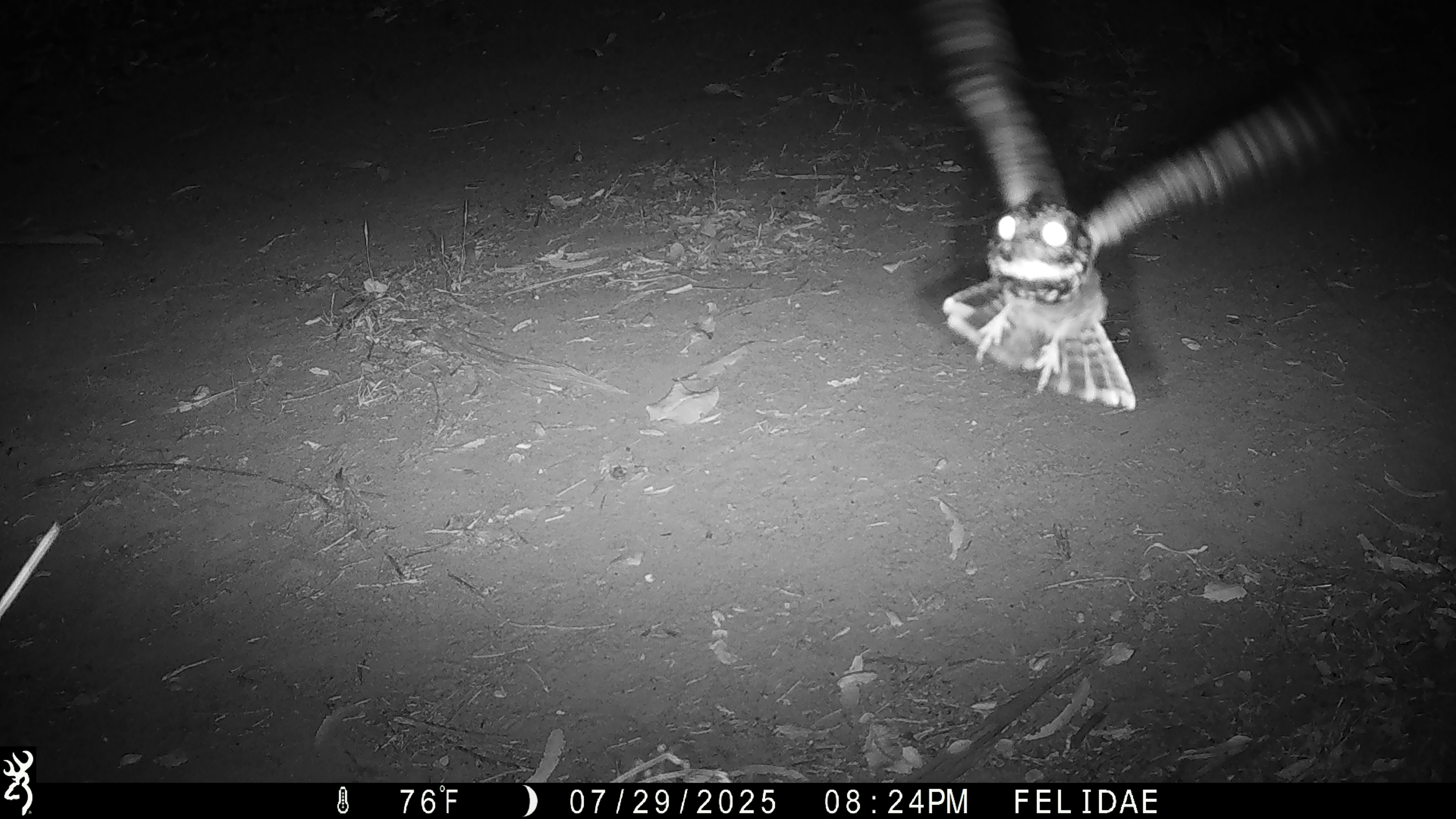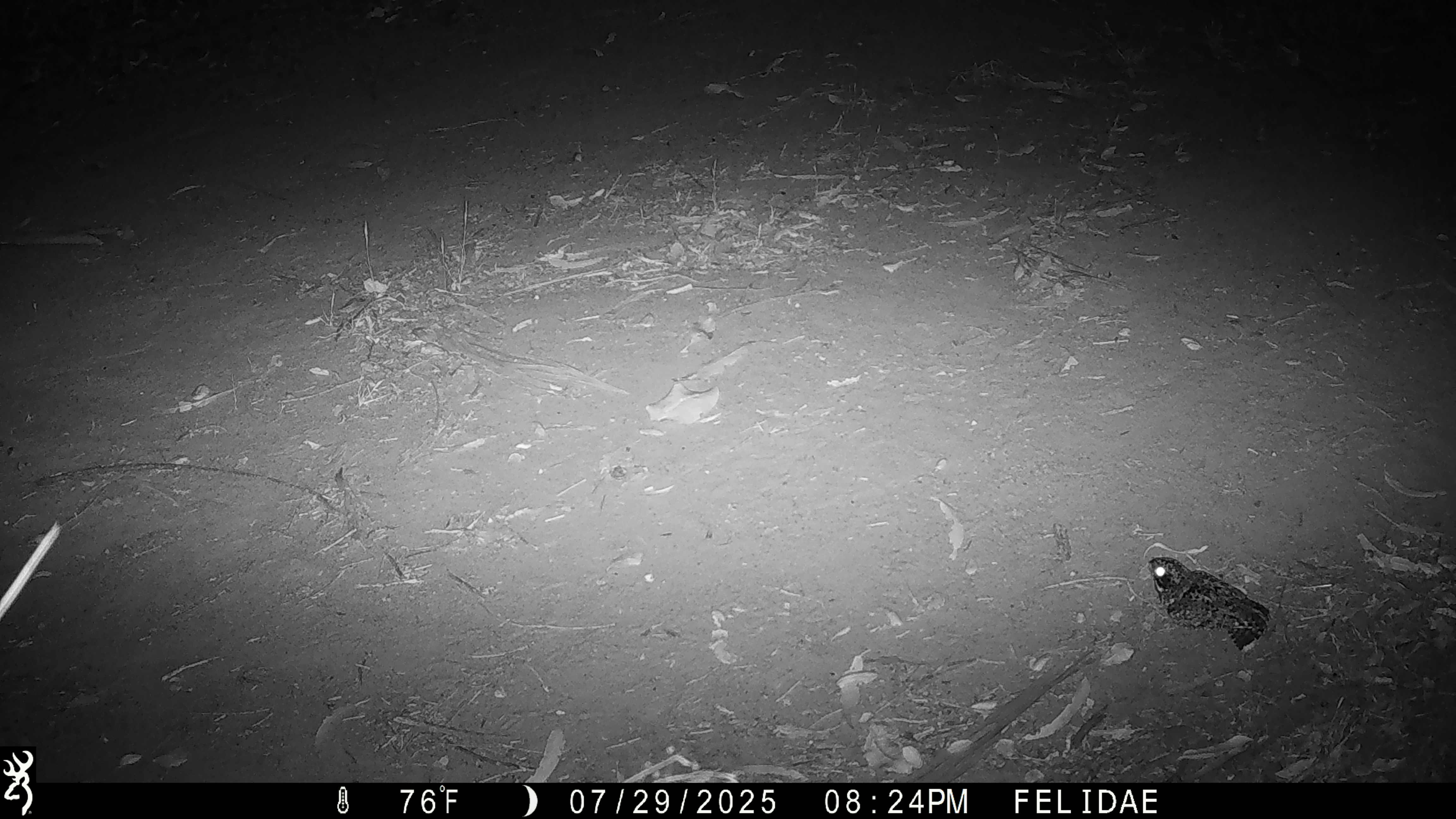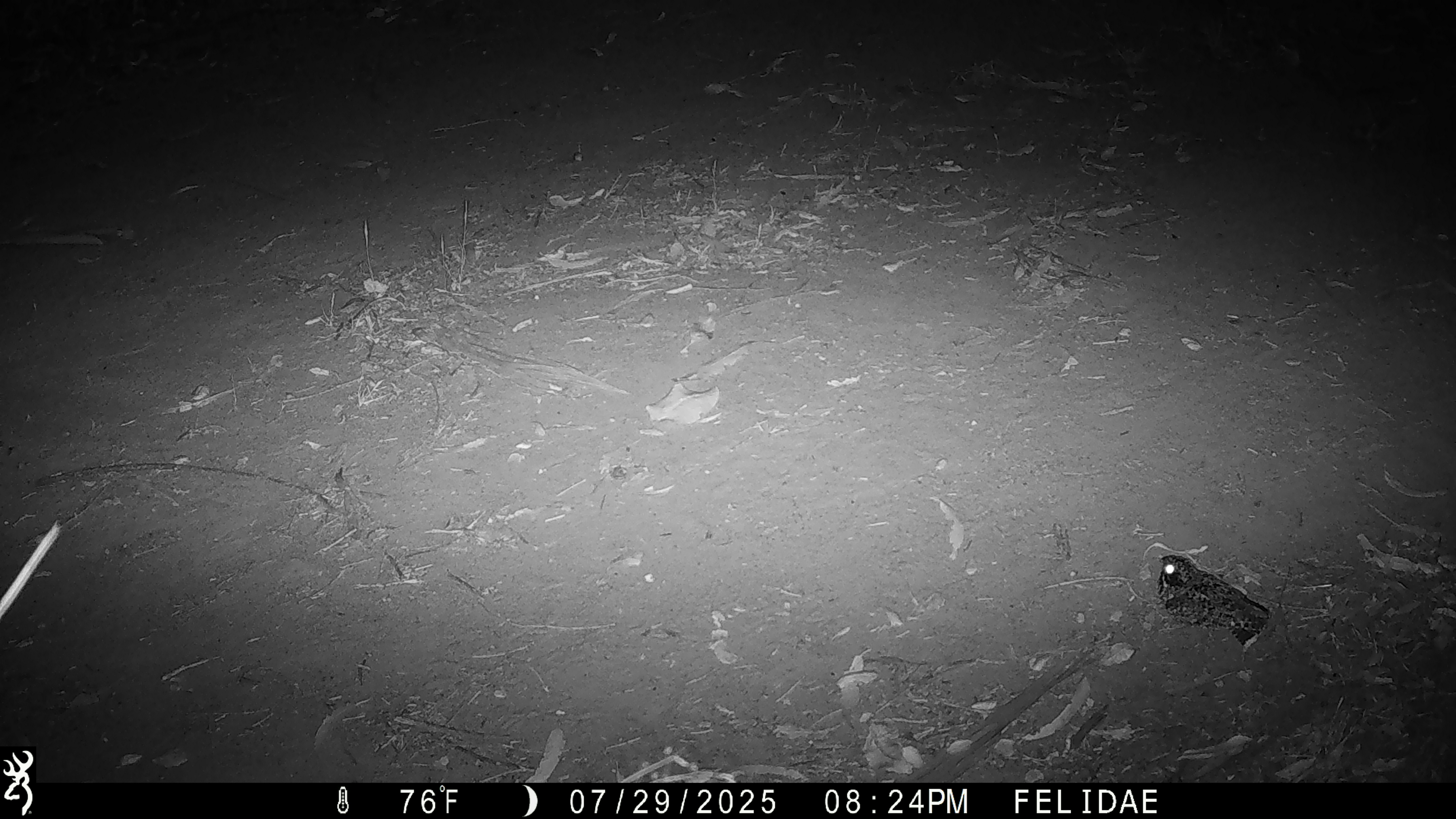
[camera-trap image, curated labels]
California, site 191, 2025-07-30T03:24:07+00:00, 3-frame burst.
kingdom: Animalia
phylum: Chordata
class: Aves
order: Caprimulgiformes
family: Caprimulgidae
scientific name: Caprimulgidae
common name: nightjar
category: unknown nightjar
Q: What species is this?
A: Unknown nightjar (nightjar) (Caprimulgidae).